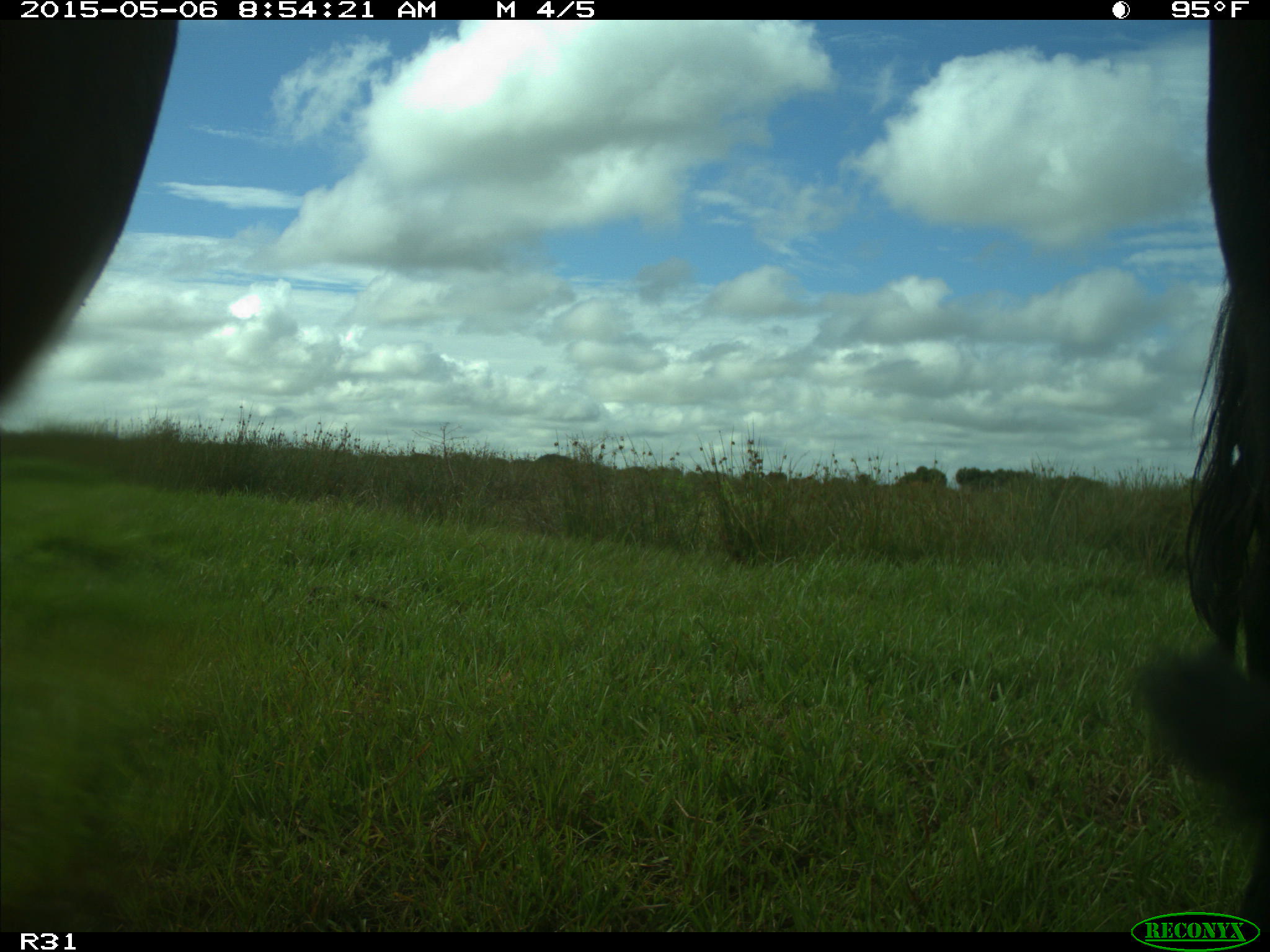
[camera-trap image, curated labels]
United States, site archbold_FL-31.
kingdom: Animalia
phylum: Chordata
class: Mammalia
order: Artiodactyla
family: Bovidae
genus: Bos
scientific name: Bos taurus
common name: domestic cow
Bos taurus (domestic cow).